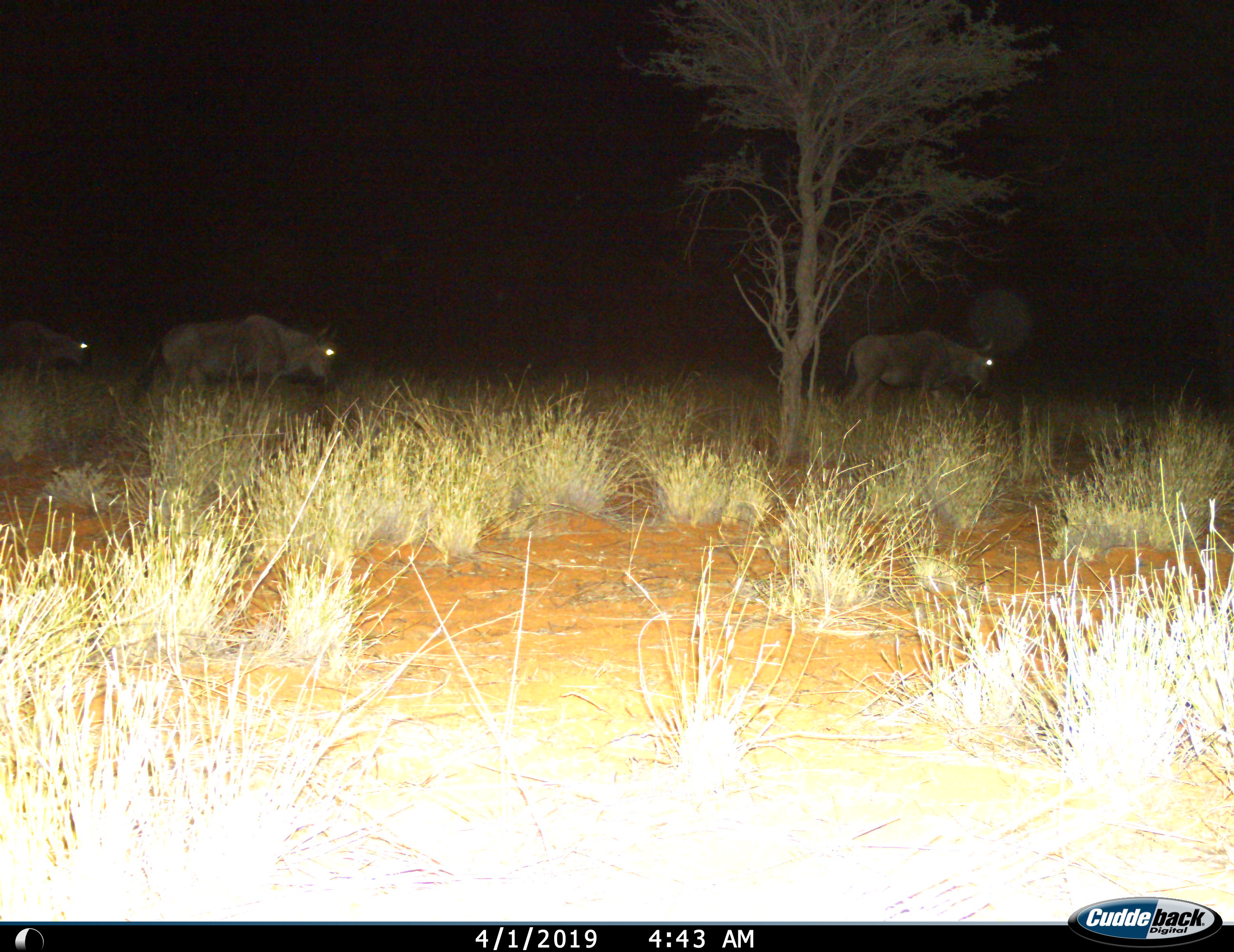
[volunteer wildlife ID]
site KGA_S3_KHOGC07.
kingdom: Animalia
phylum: Chordata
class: Mammalia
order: Artiodactyla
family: Bovidae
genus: Connochaetes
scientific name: Connochaetes taurinus taurinus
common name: blue wildebeest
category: wildebeestblue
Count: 3.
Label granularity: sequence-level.